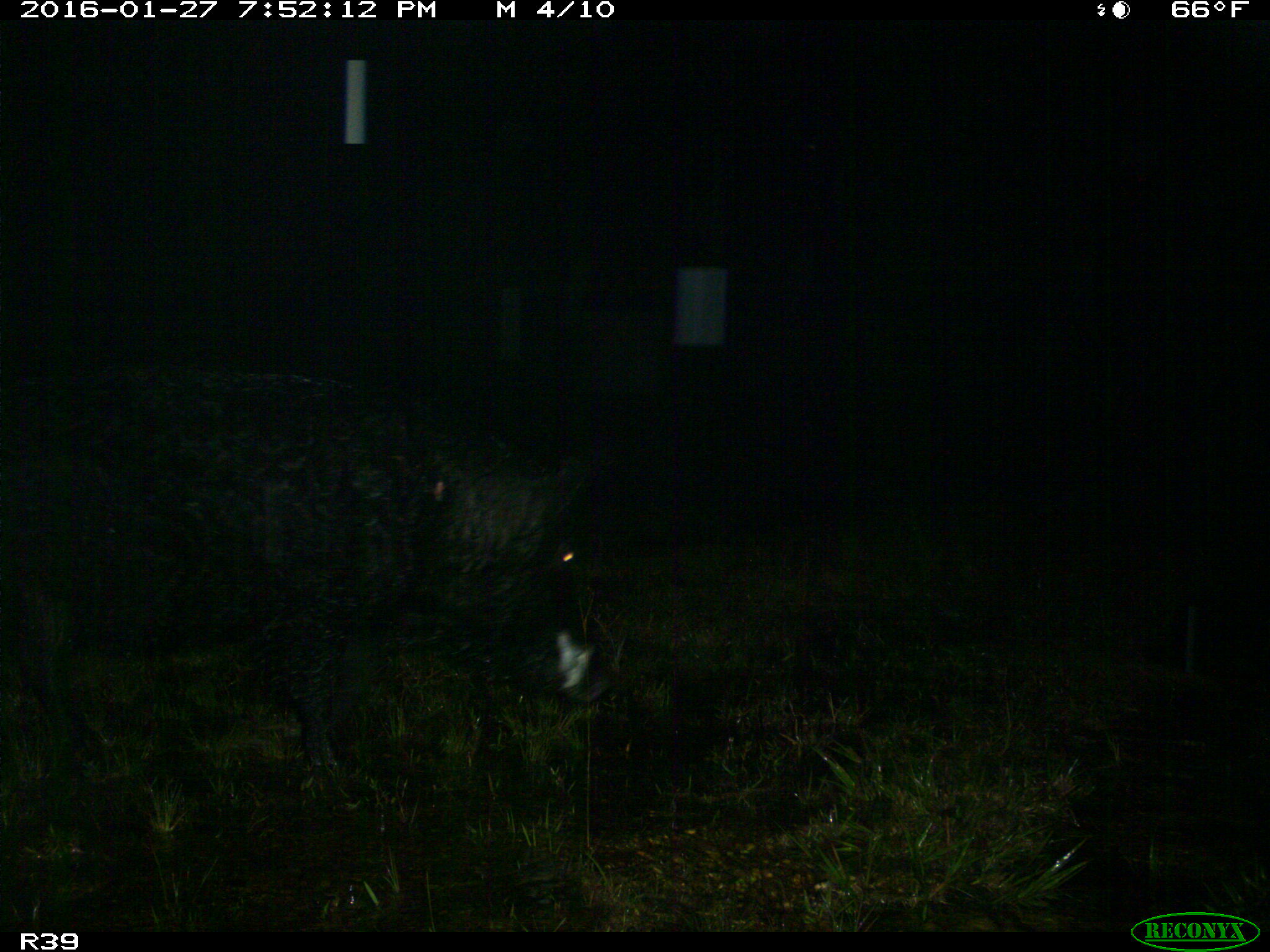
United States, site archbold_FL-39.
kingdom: Animalia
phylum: Chordata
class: Mammalia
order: Artiodactyla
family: Suidae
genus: Sus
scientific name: Sus scrofa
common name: wild boar